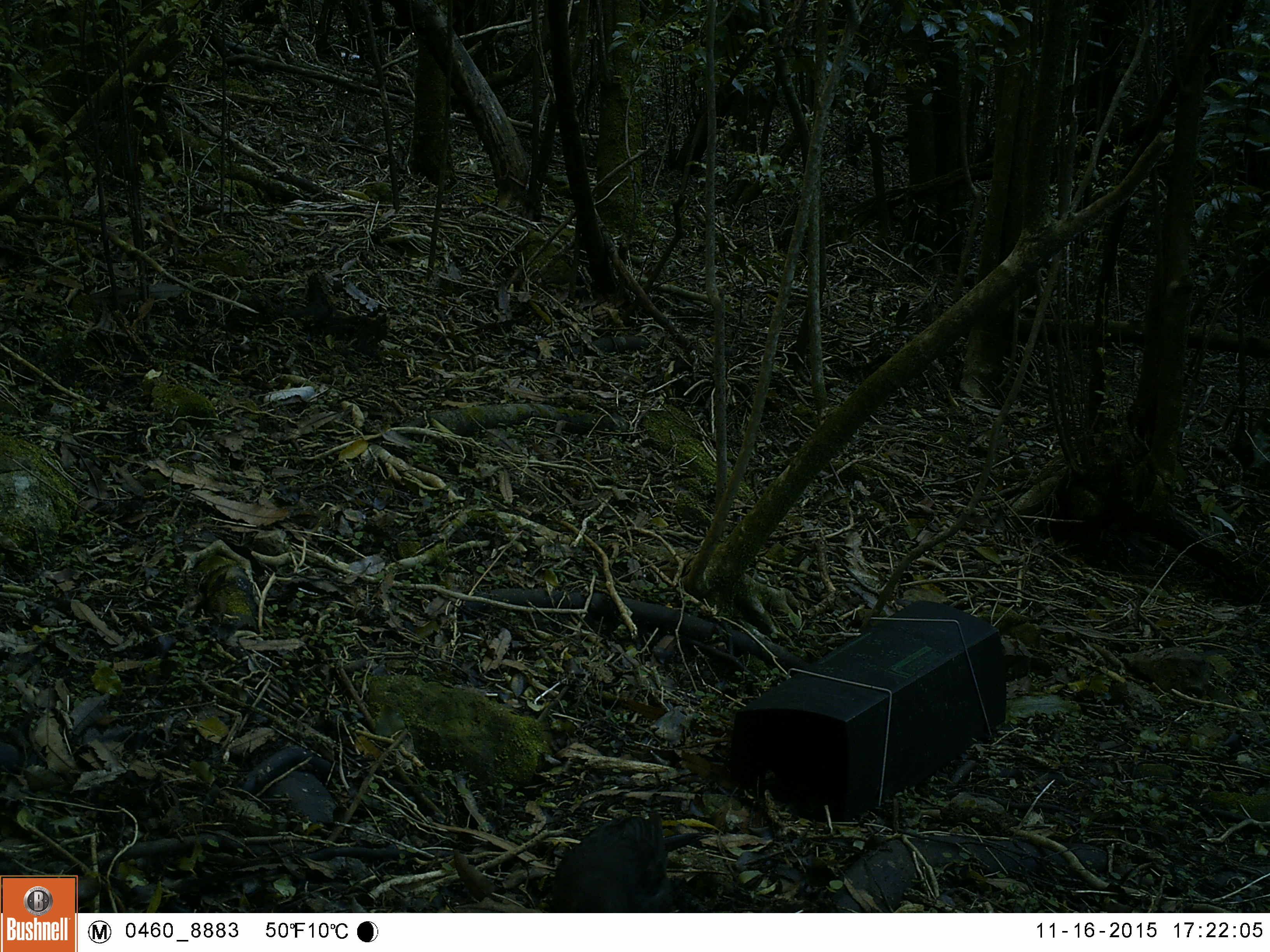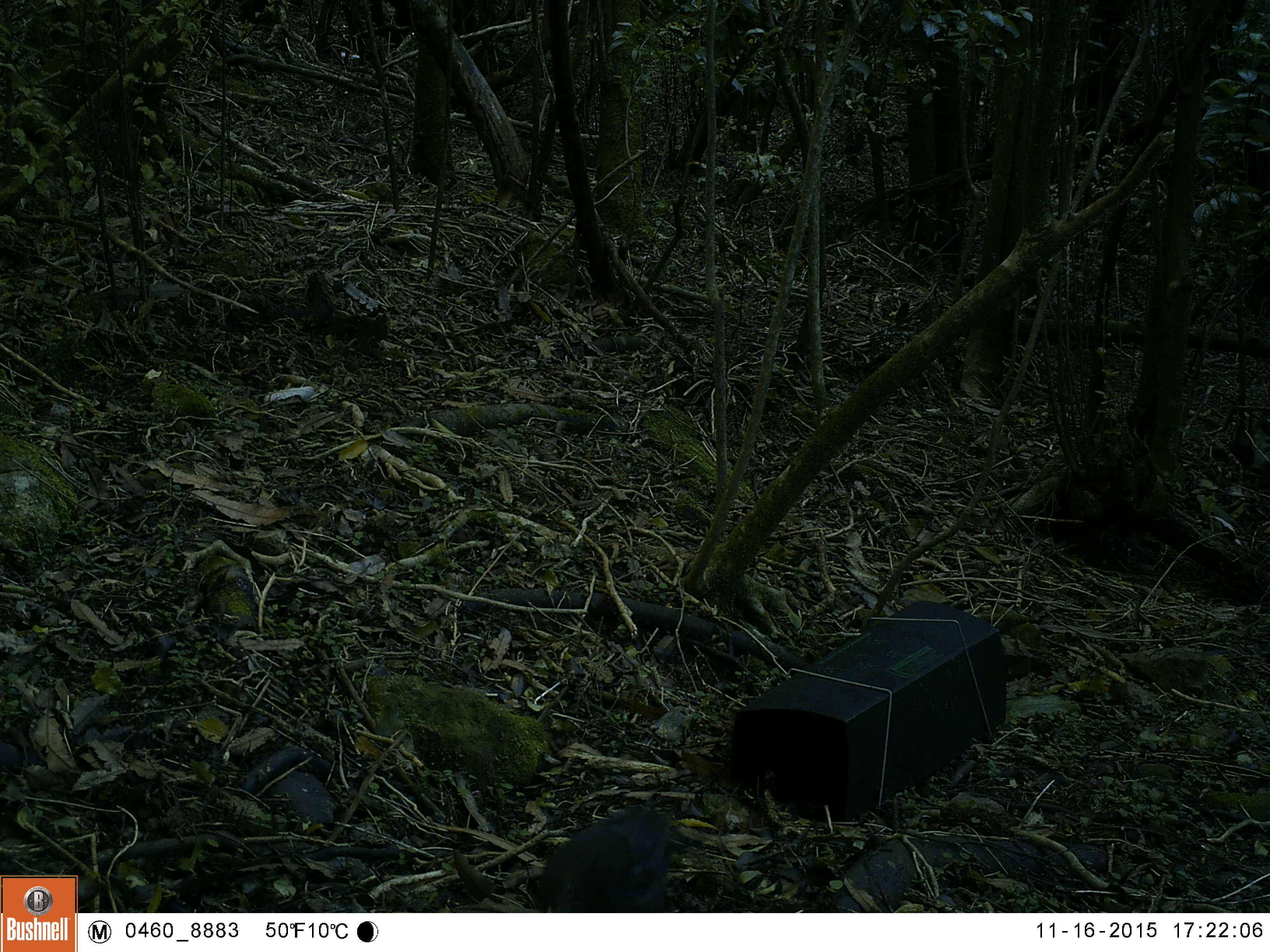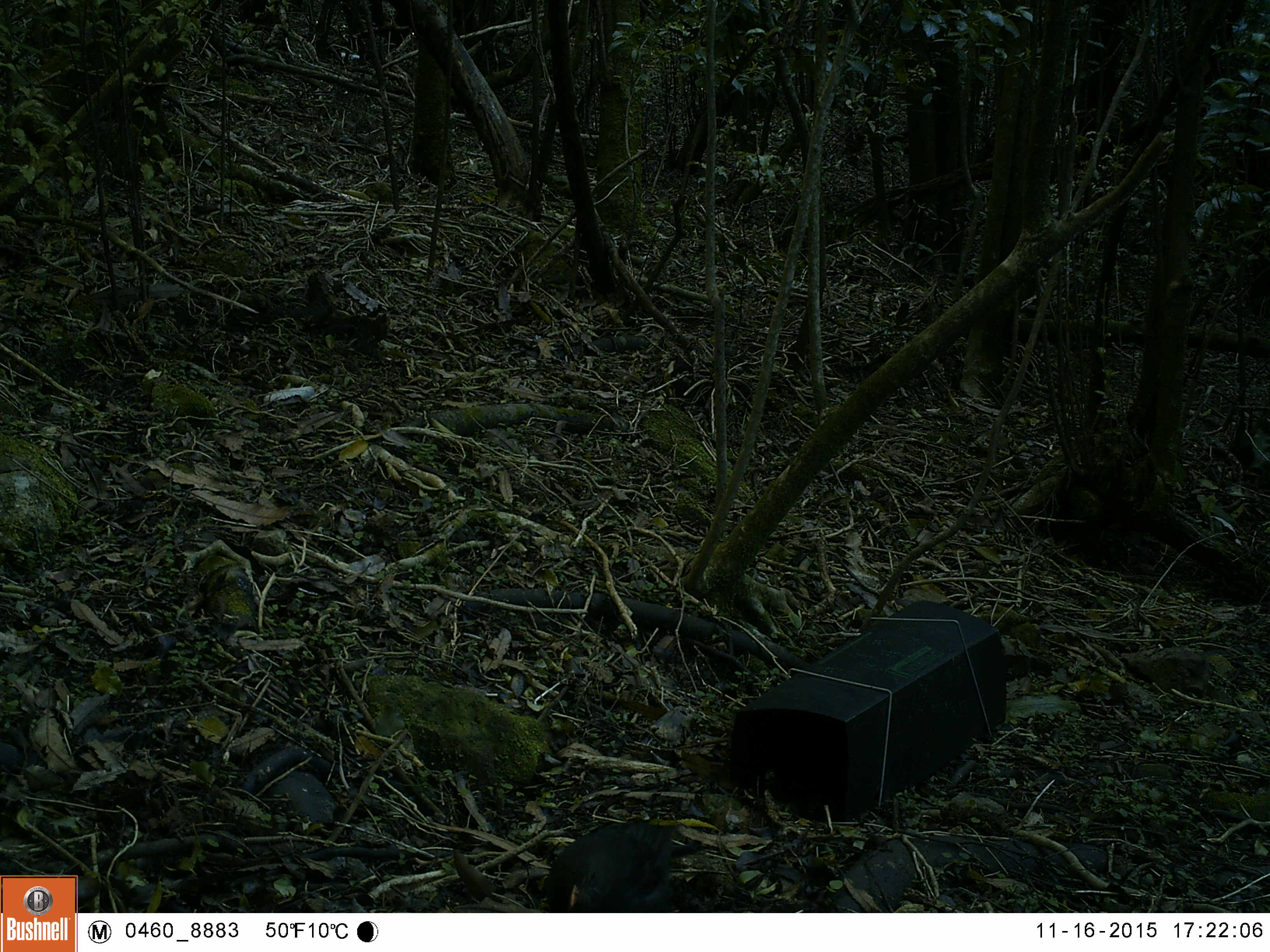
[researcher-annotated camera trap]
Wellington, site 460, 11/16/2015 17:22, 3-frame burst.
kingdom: Animalia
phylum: Chordata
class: Aves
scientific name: Aves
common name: bird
Bird (Aves).